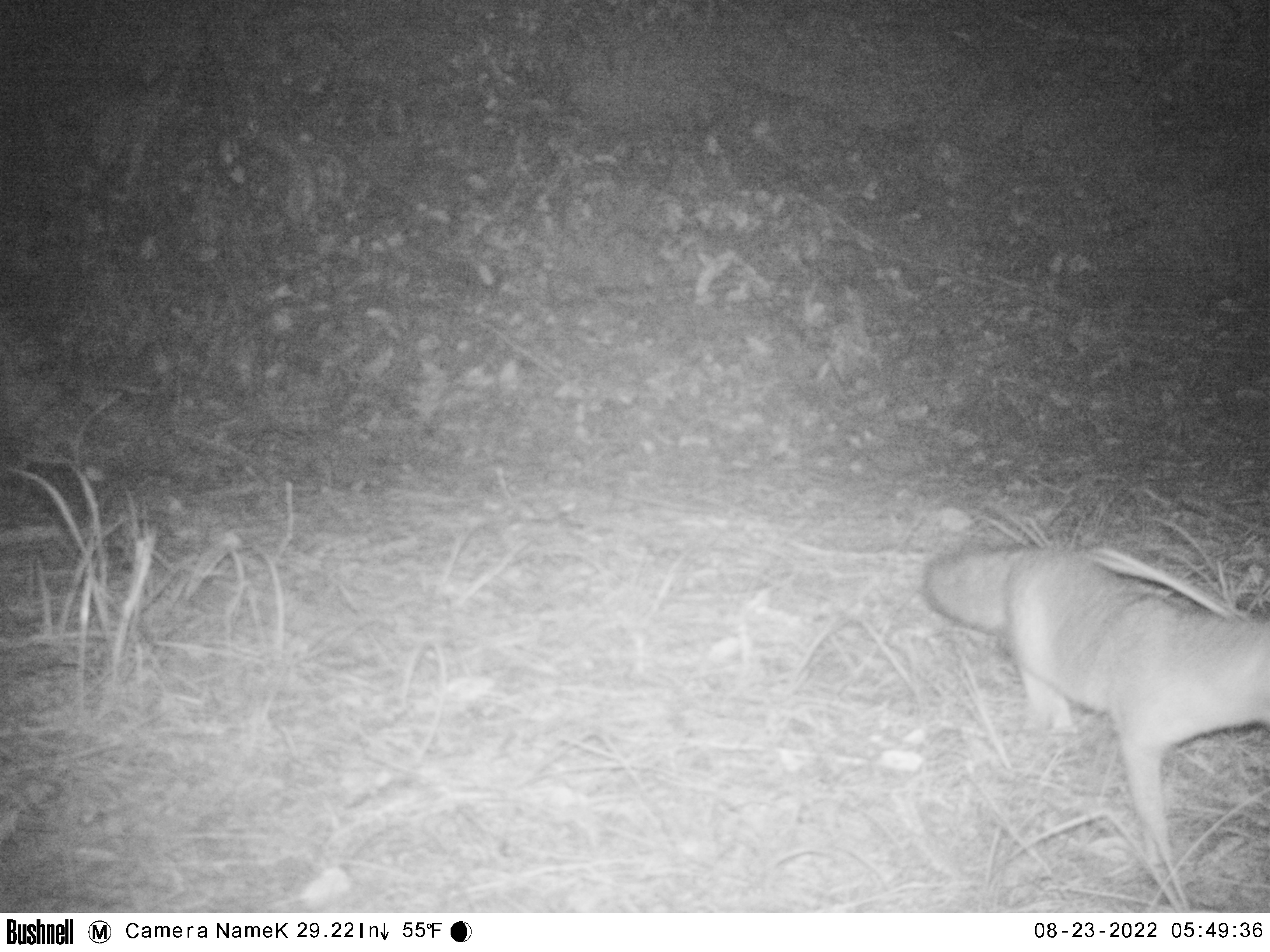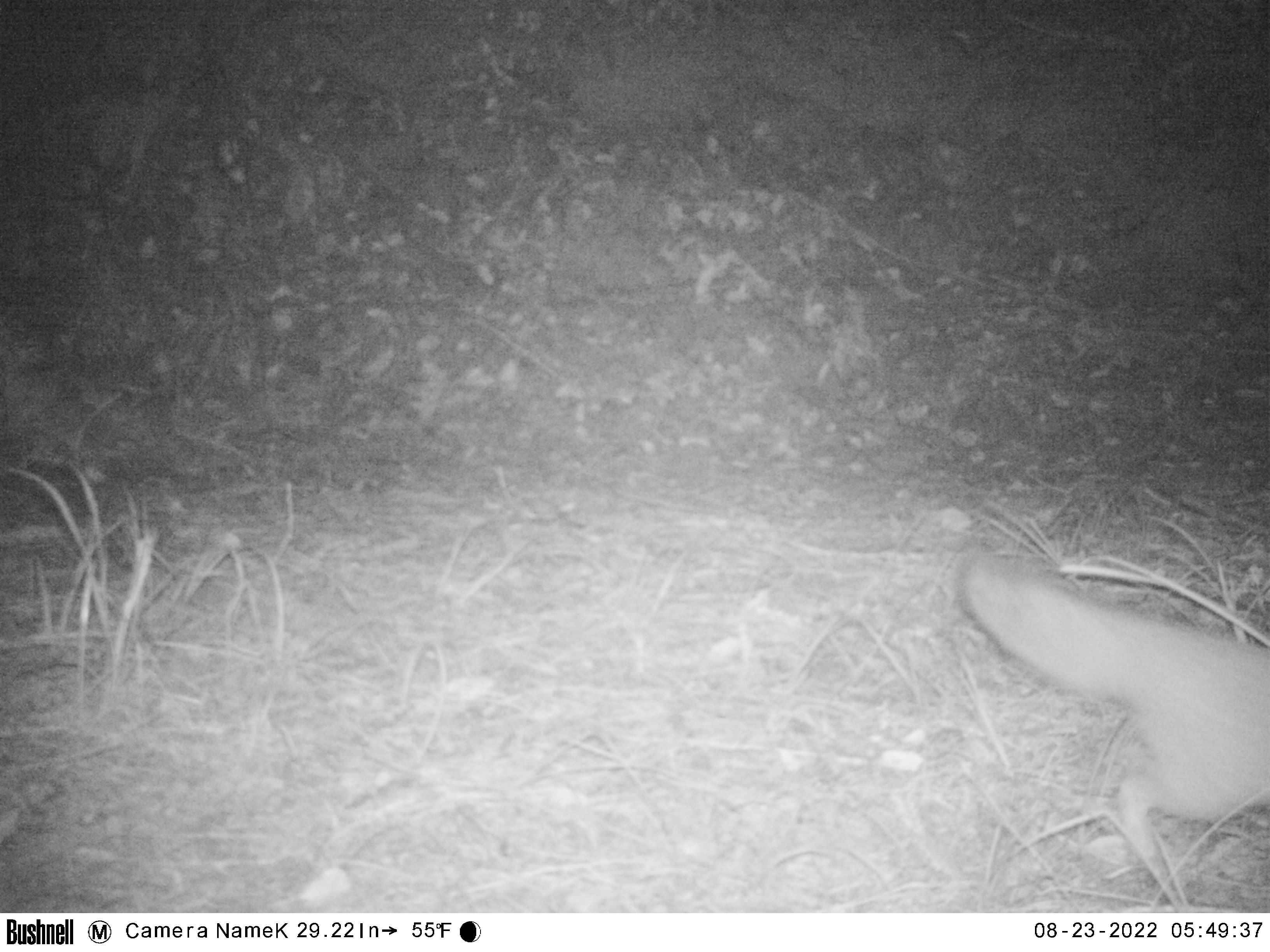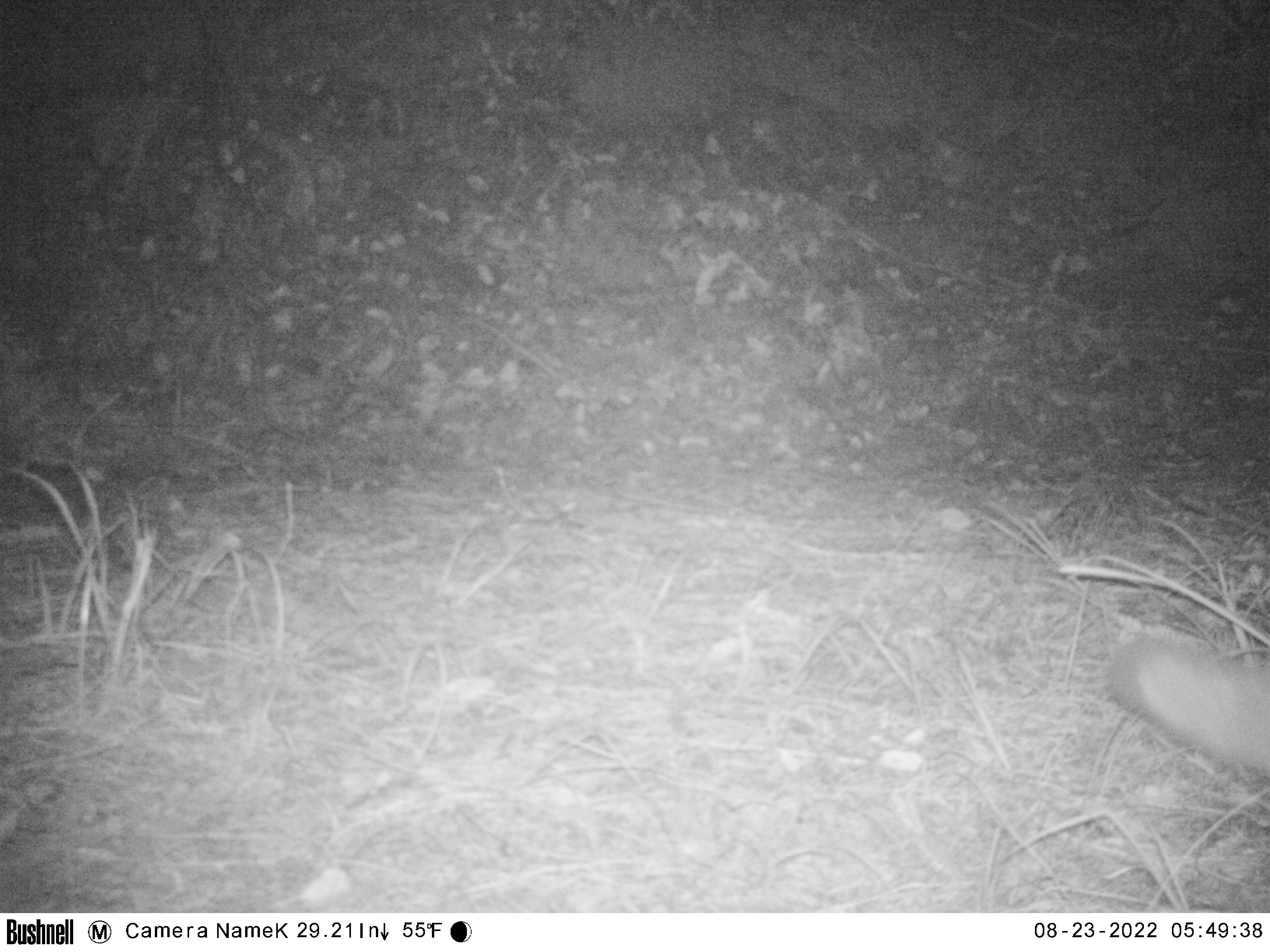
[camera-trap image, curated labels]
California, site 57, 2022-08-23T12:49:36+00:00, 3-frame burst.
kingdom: Animalia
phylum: Chordata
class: Mammalia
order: Carnivora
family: Canidae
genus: Urocyon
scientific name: Urocyon cinereoargenteus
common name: gray fox